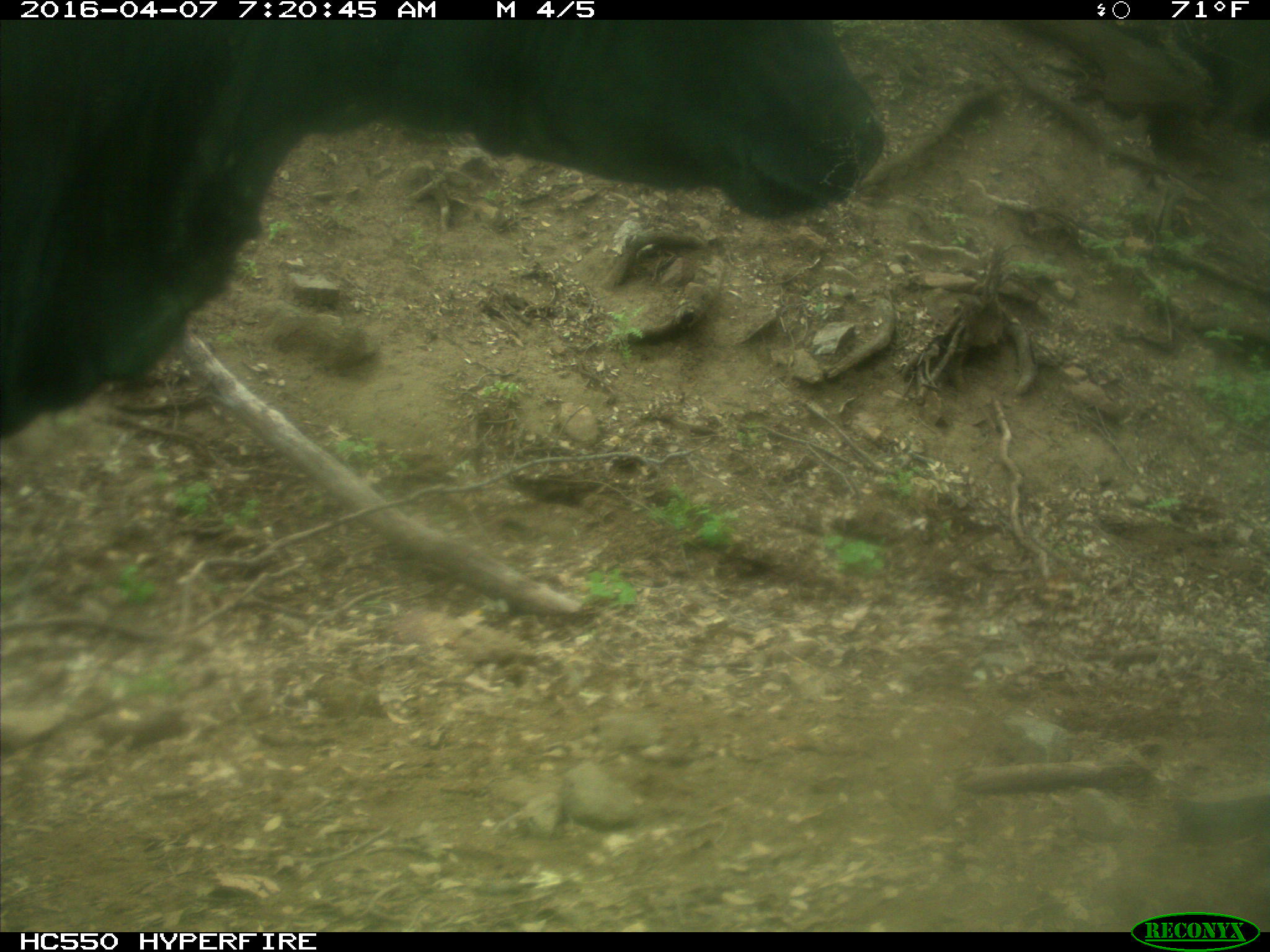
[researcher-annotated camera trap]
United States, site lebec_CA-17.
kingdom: Animalia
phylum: Chordata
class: Mammalia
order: Artiodactyla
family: Bovidae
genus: Bos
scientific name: Bos taurus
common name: domestic cow